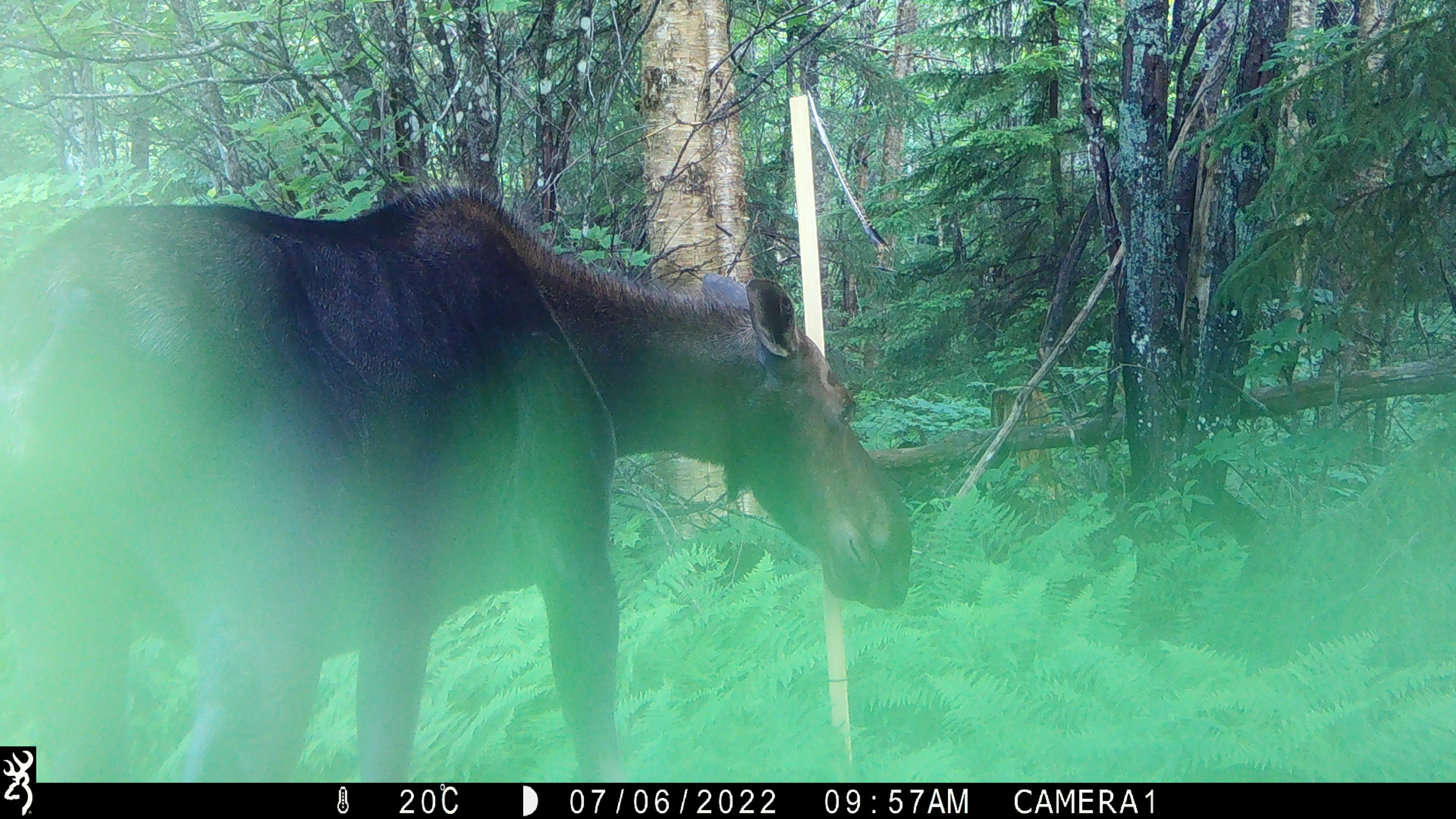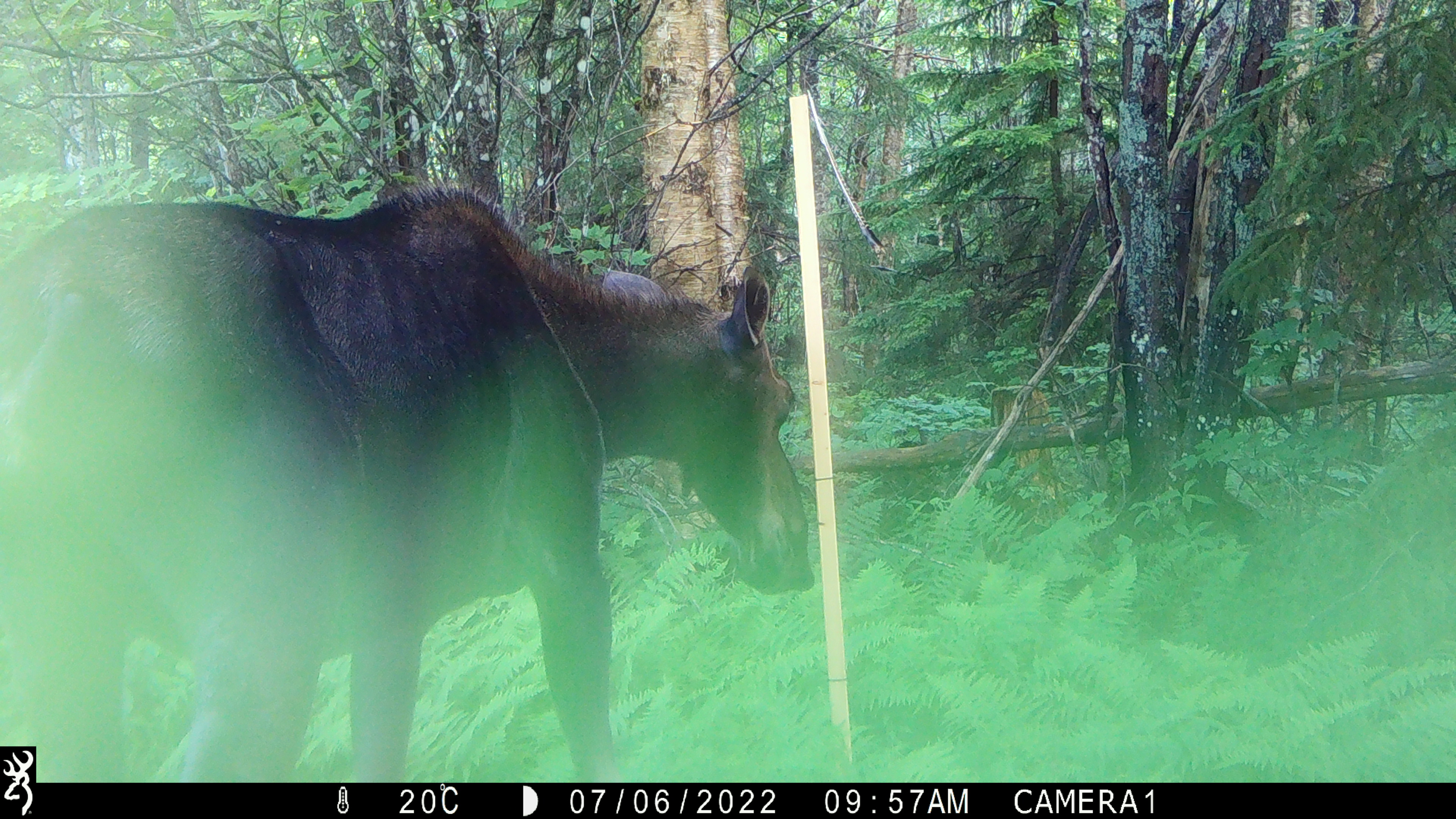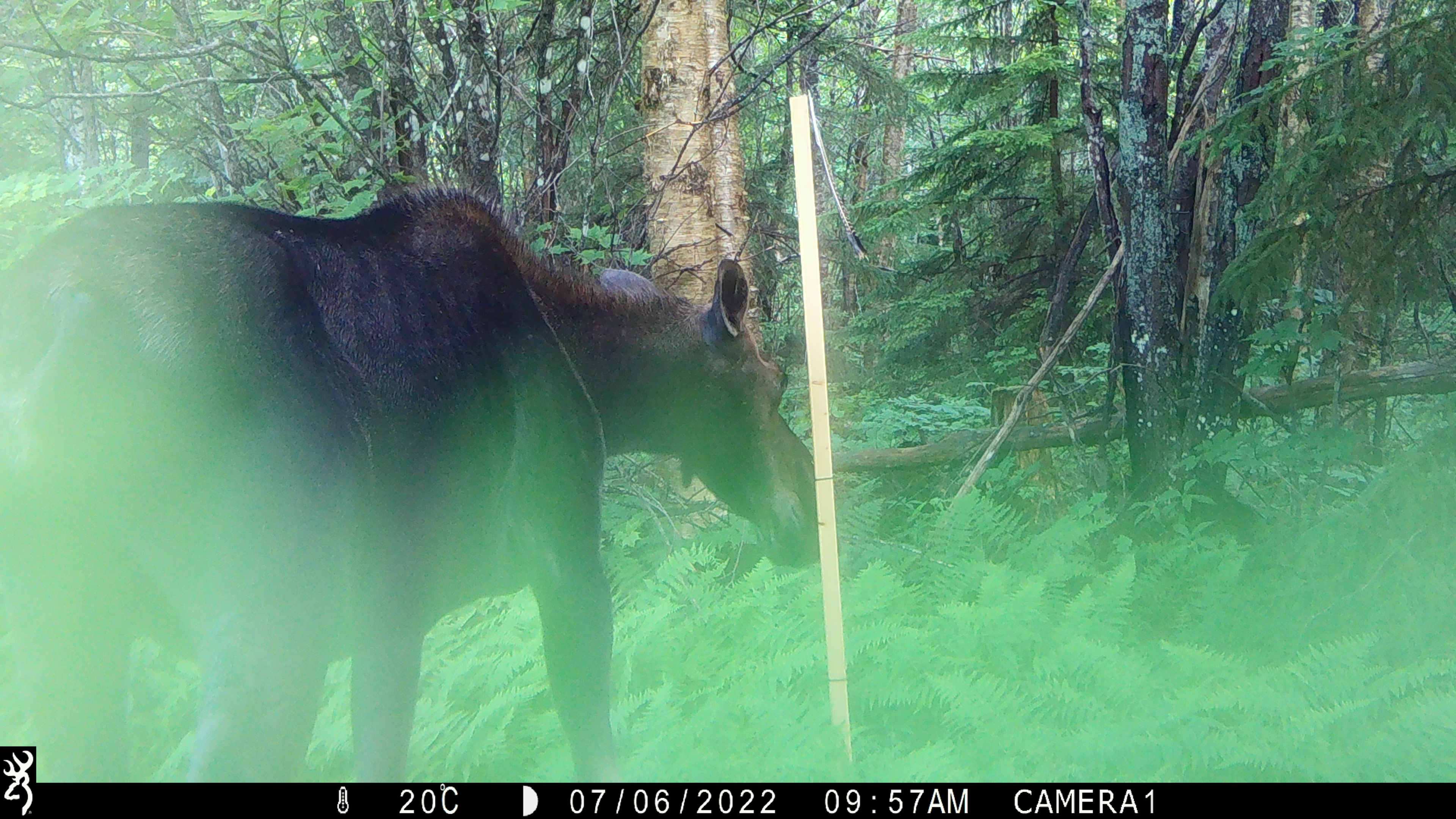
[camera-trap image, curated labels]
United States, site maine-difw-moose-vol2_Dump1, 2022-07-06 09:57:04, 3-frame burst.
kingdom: Animalia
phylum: Chordata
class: Mammalia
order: Artiodactyla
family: Cervidae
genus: Alces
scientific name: Alces alces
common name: moose